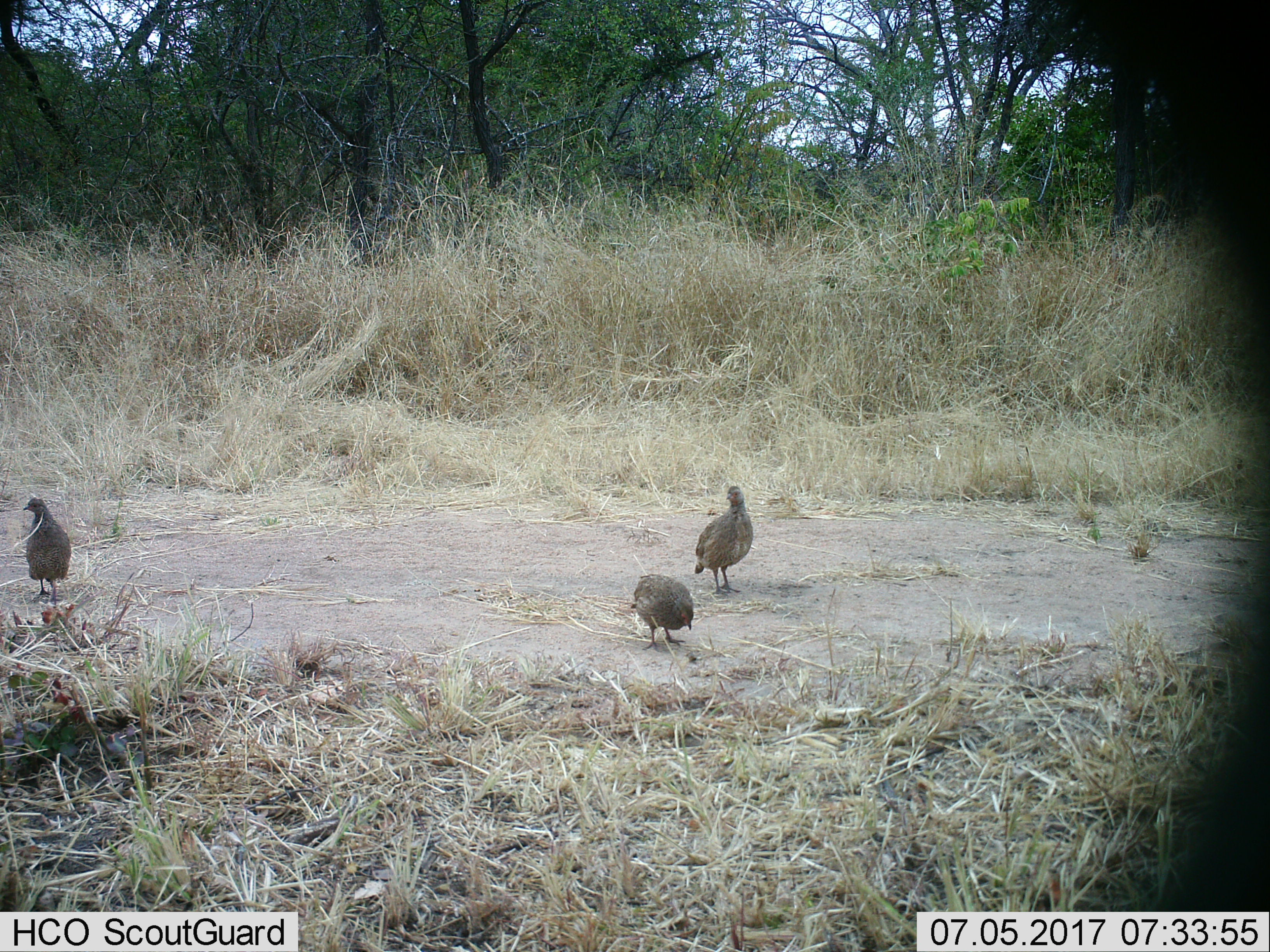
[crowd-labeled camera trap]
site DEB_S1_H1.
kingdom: Animalia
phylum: Chordata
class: Aves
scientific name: Aves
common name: bird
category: birdother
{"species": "birdother (bird) (Aves)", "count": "3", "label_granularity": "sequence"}